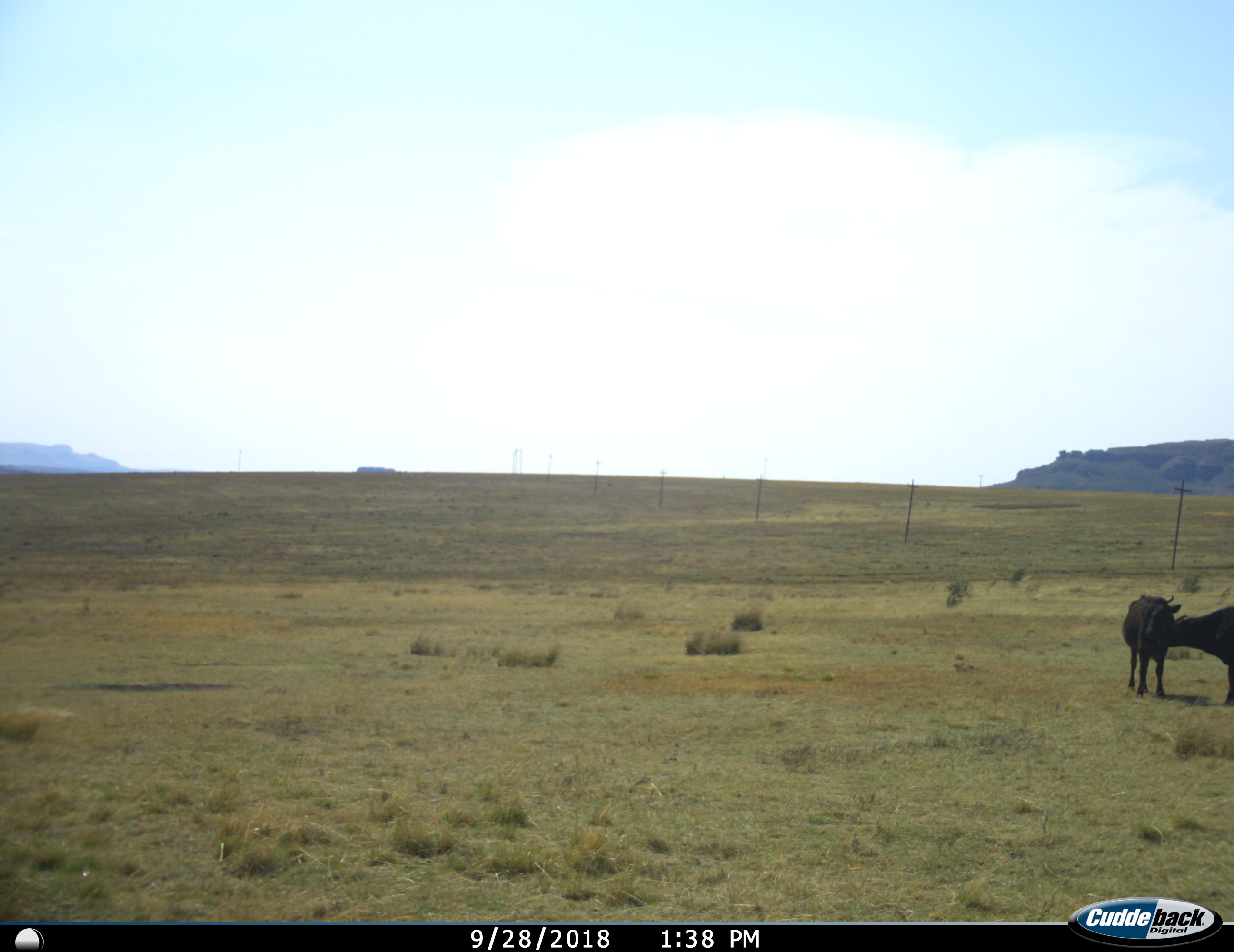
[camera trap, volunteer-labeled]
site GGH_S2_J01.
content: unidentified animal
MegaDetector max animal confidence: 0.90